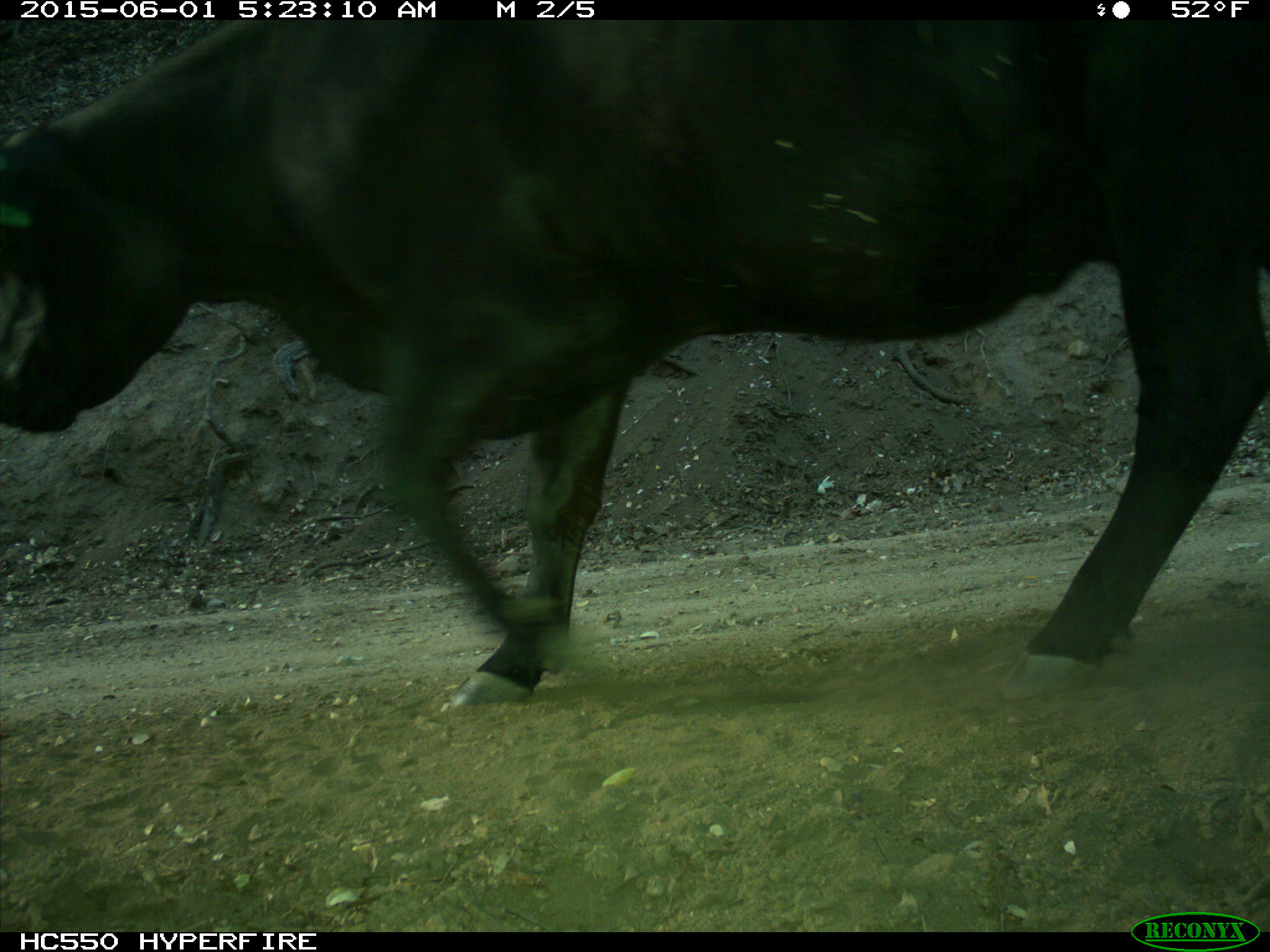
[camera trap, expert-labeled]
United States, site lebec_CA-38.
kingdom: Animalia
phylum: Chordata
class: Mammalia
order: Artiodactyla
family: Bovidae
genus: Bos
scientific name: Bos taurus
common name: domestic cow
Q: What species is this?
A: Bos taurus (domestic cow).